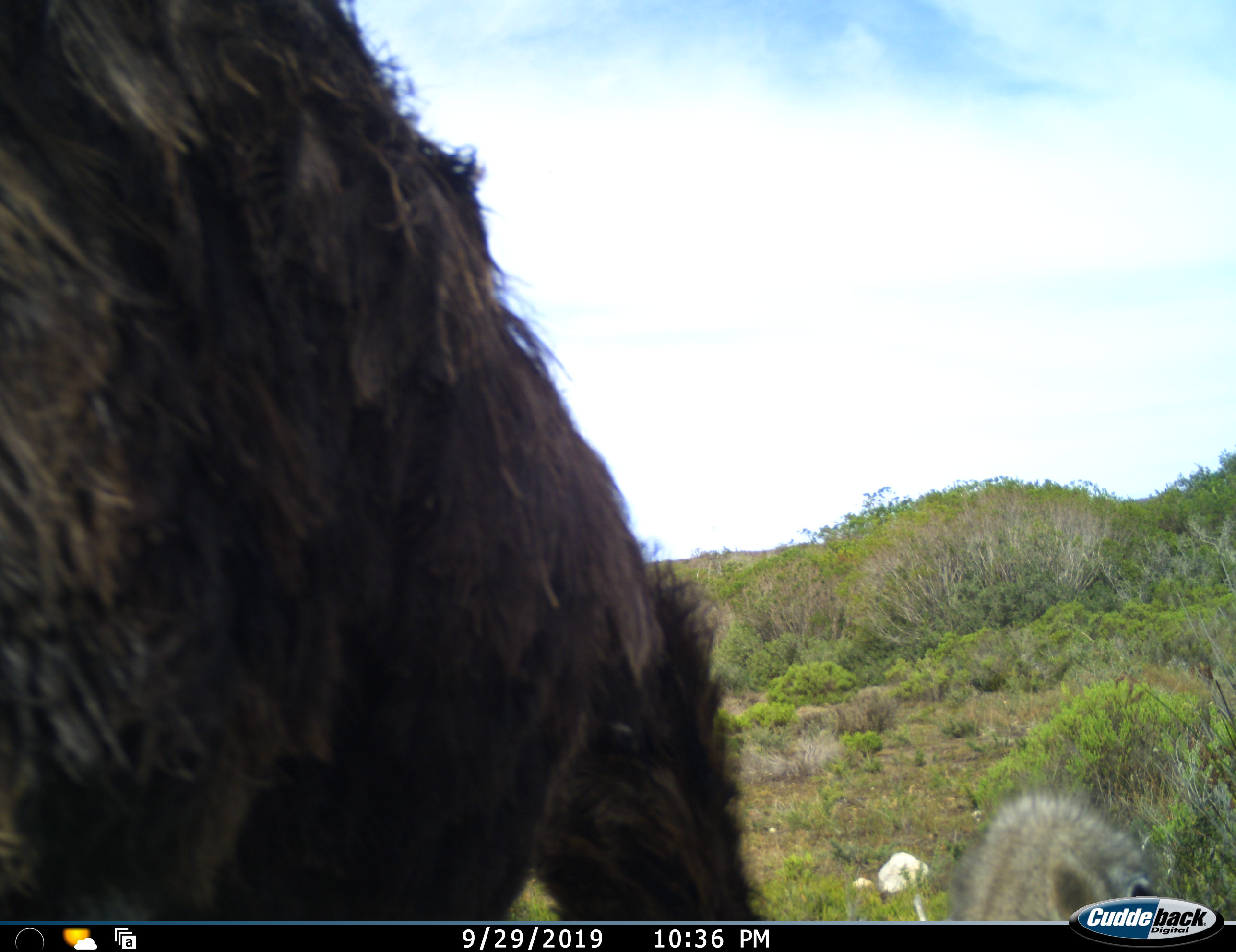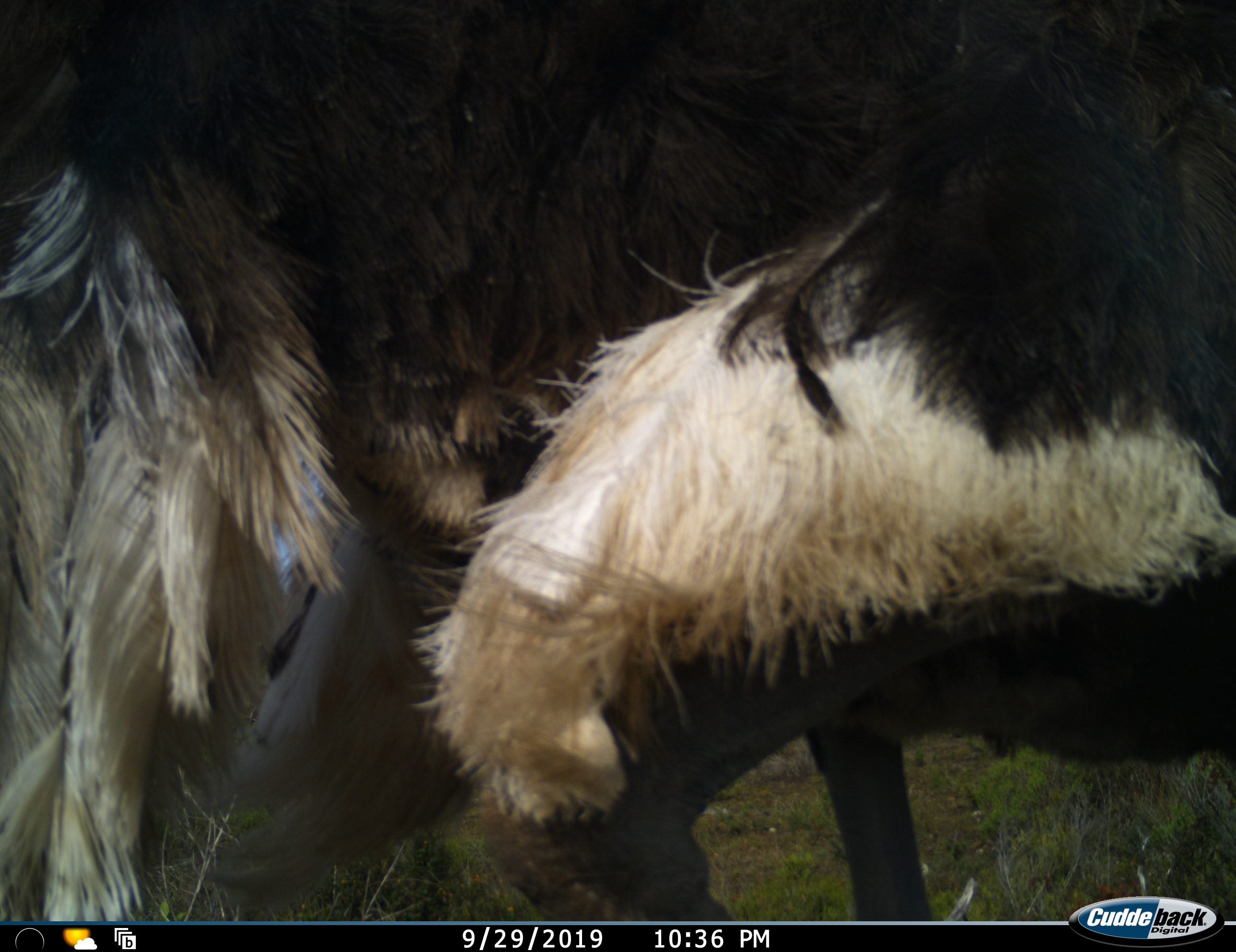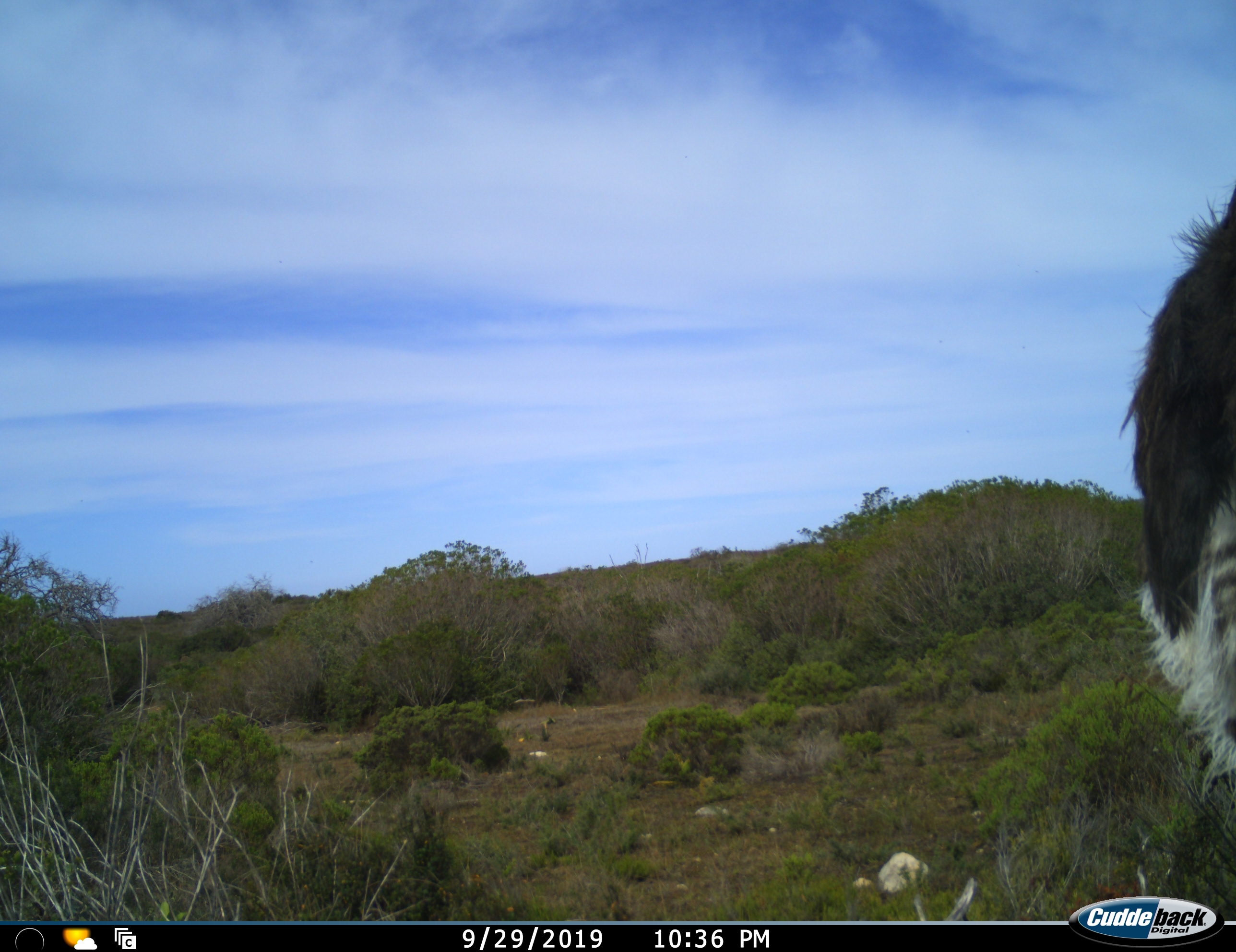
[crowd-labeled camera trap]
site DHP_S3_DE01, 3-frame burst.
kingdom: Animalia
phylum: Chordata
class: Aves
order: Struthioniformes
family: Struthionidae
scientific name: Struthionidae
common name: ostrich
Ostrich (Struthionidae), count 1. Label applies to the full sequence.